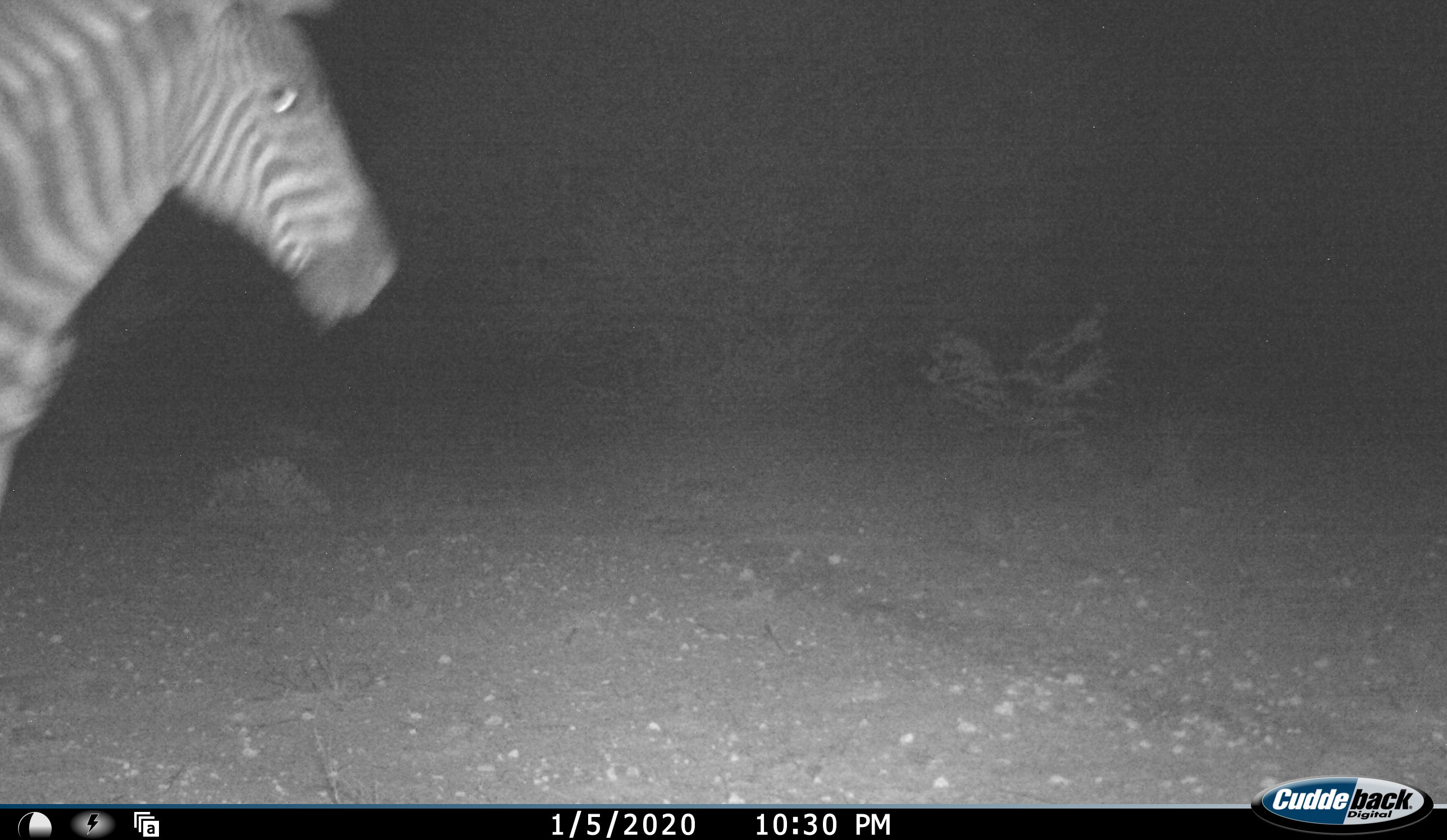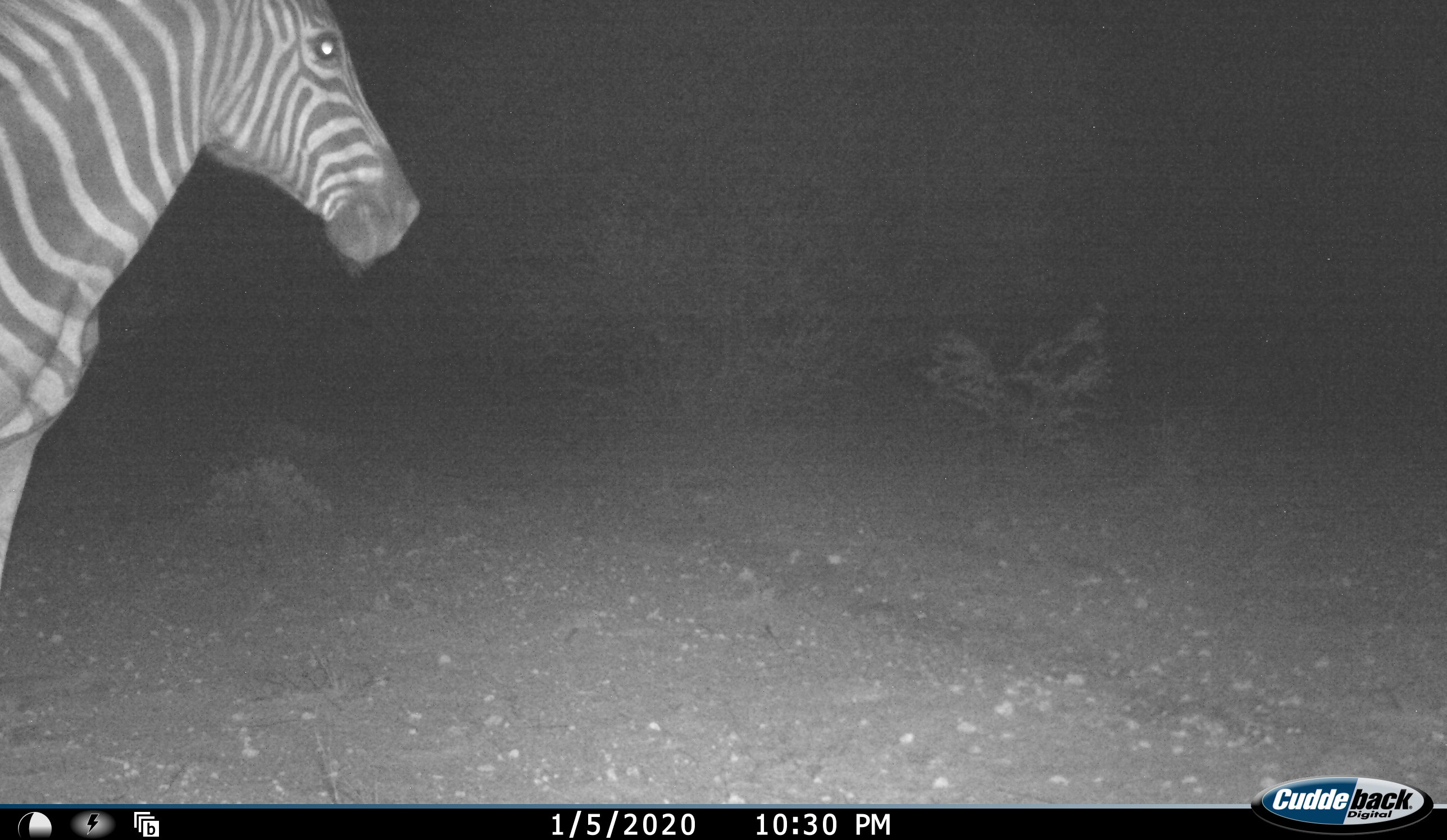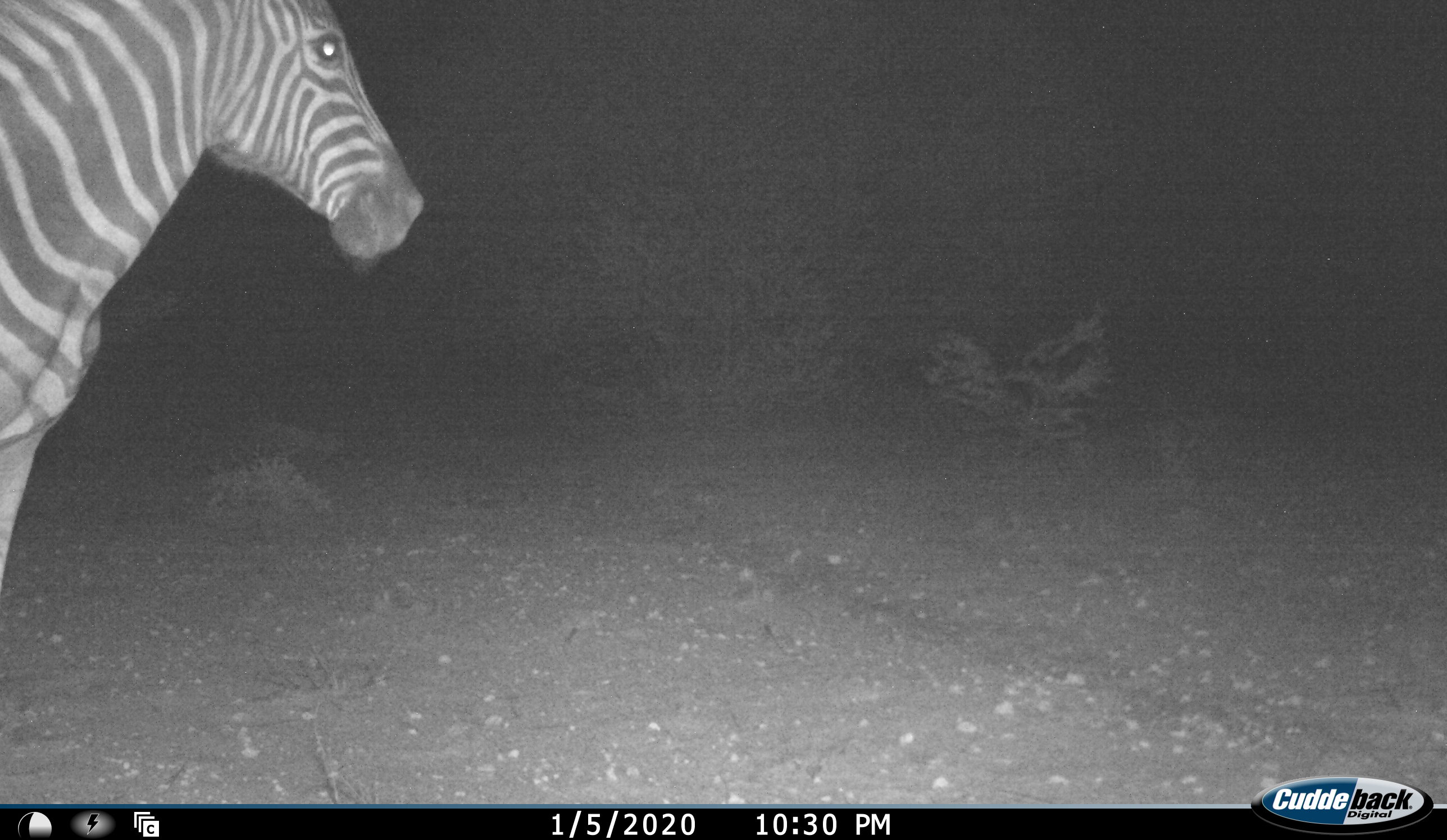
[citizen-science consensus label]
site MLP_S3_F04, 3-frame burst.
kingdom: Animalia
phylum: Chordata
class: Mammalia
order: Perissodactyla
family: Equidae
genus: Equus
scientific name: Equus quagga burchellii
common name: burchell's zebra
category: zebraburchells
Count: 1.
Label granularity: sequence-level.